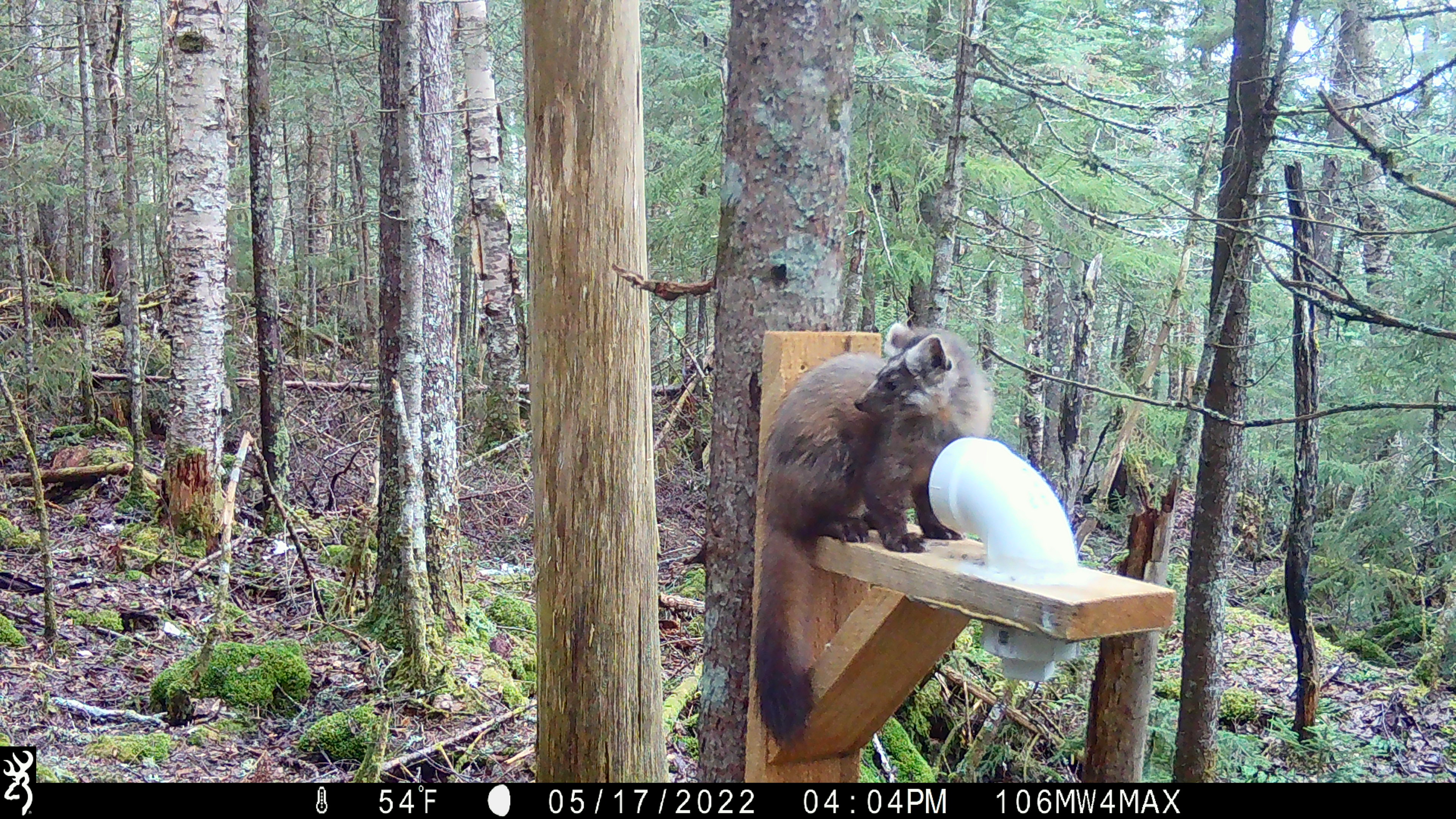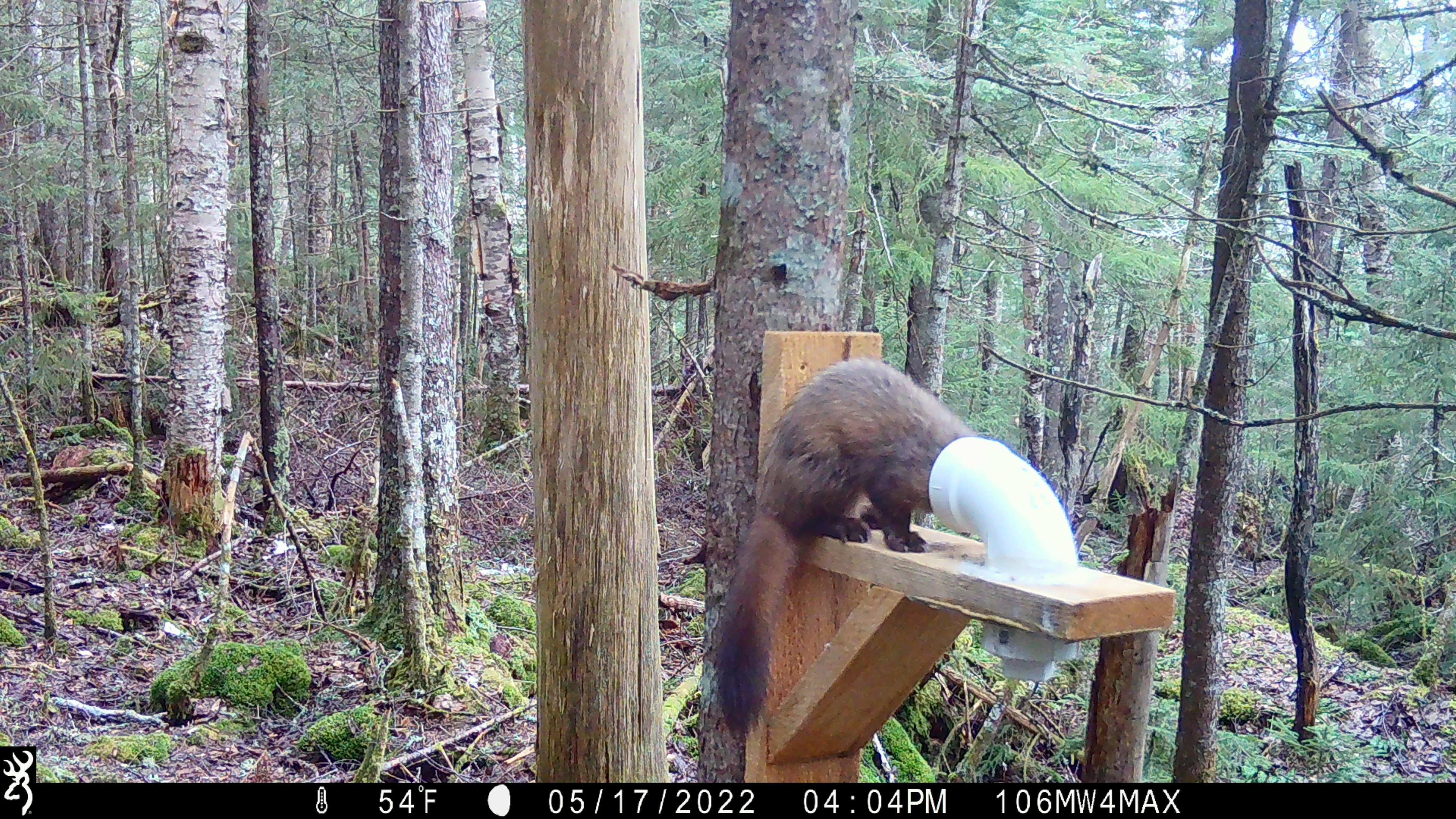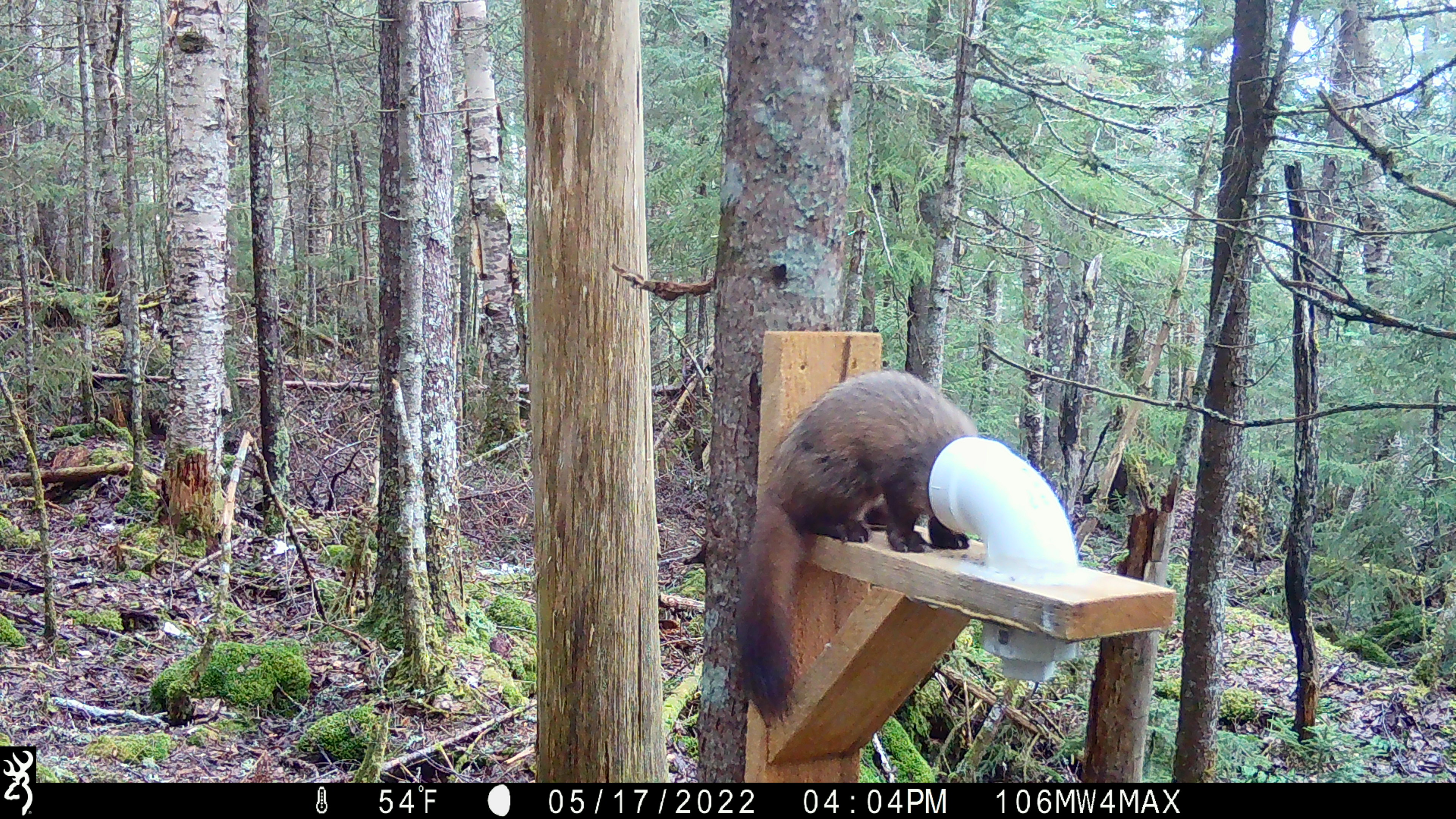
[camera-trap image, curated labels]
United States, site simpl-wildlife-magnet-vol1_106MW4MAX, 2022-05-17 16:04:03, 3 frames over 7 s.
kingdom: Animalia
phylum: Chordata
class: Mammalia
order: Carnivora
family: Mustelidae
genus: Martes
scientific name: Martes americana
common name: american marten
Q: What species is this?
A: American marten (Martes americana).